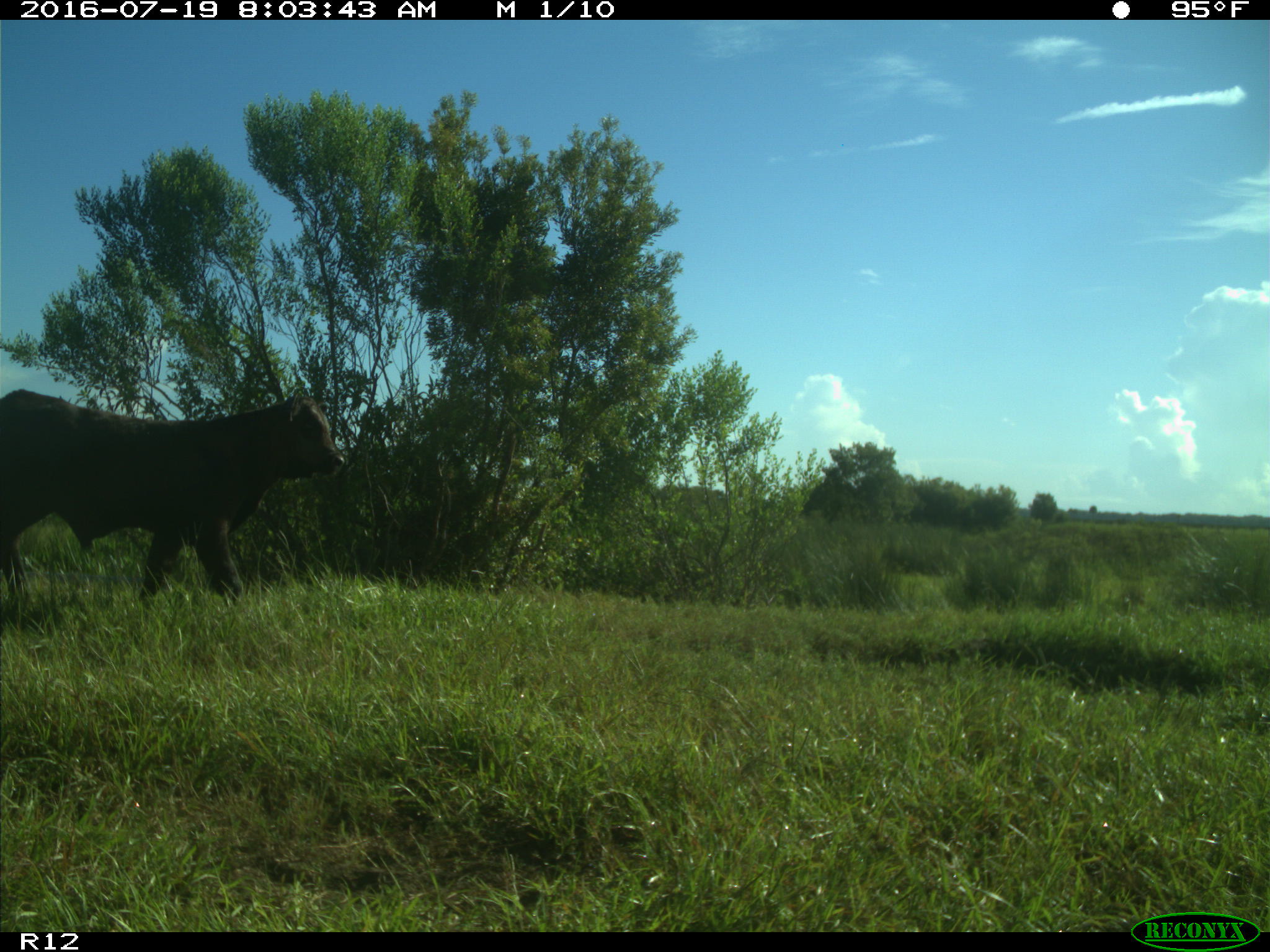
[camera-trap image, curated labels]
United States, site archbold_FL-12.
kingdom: Animalia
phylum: Chordata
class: Mammalia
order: Artiodactyla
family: Bovidae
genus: Bos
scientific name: Bos taurus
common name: domestic cow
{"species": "Bos taurus (domestic cow)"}